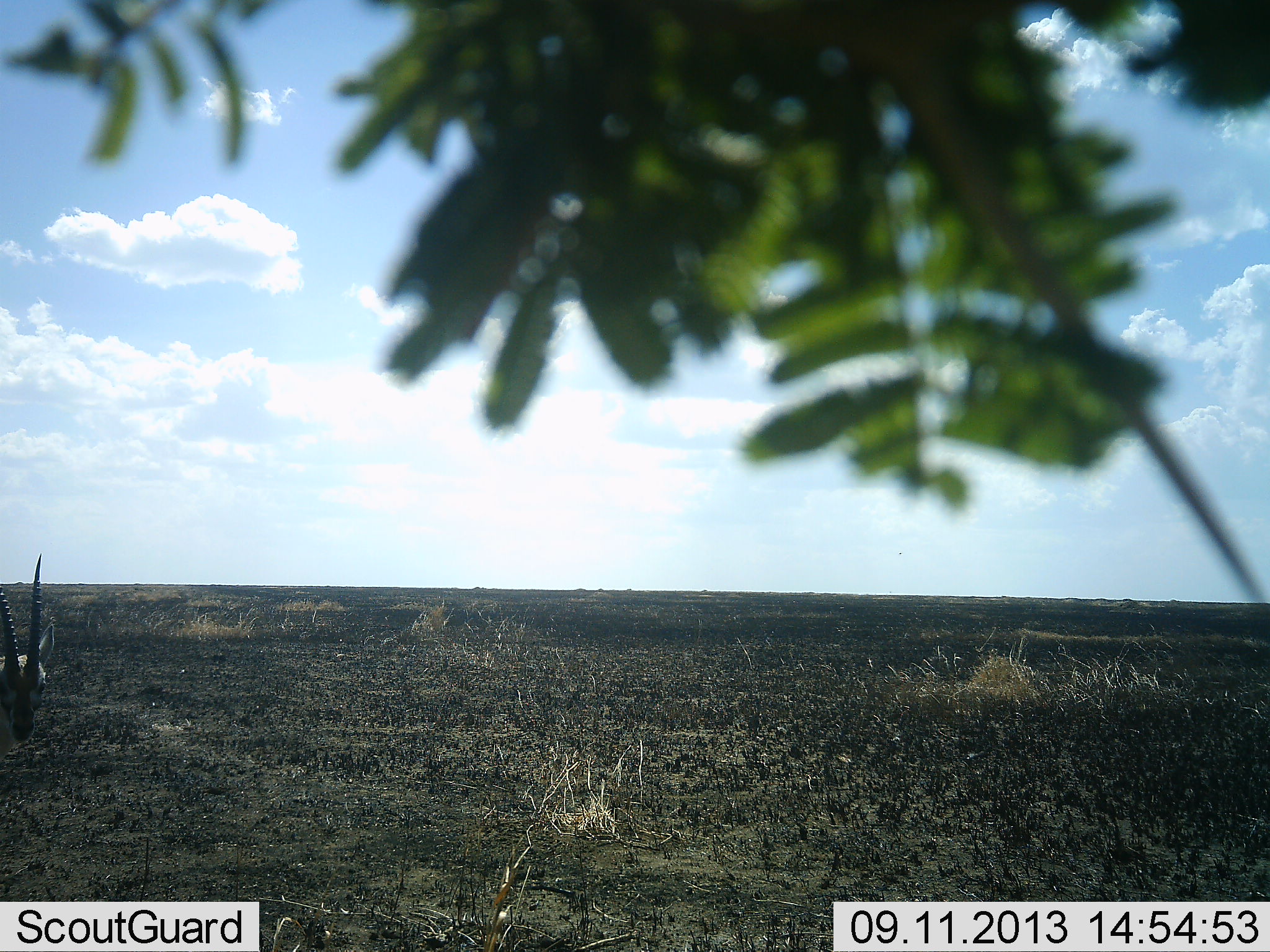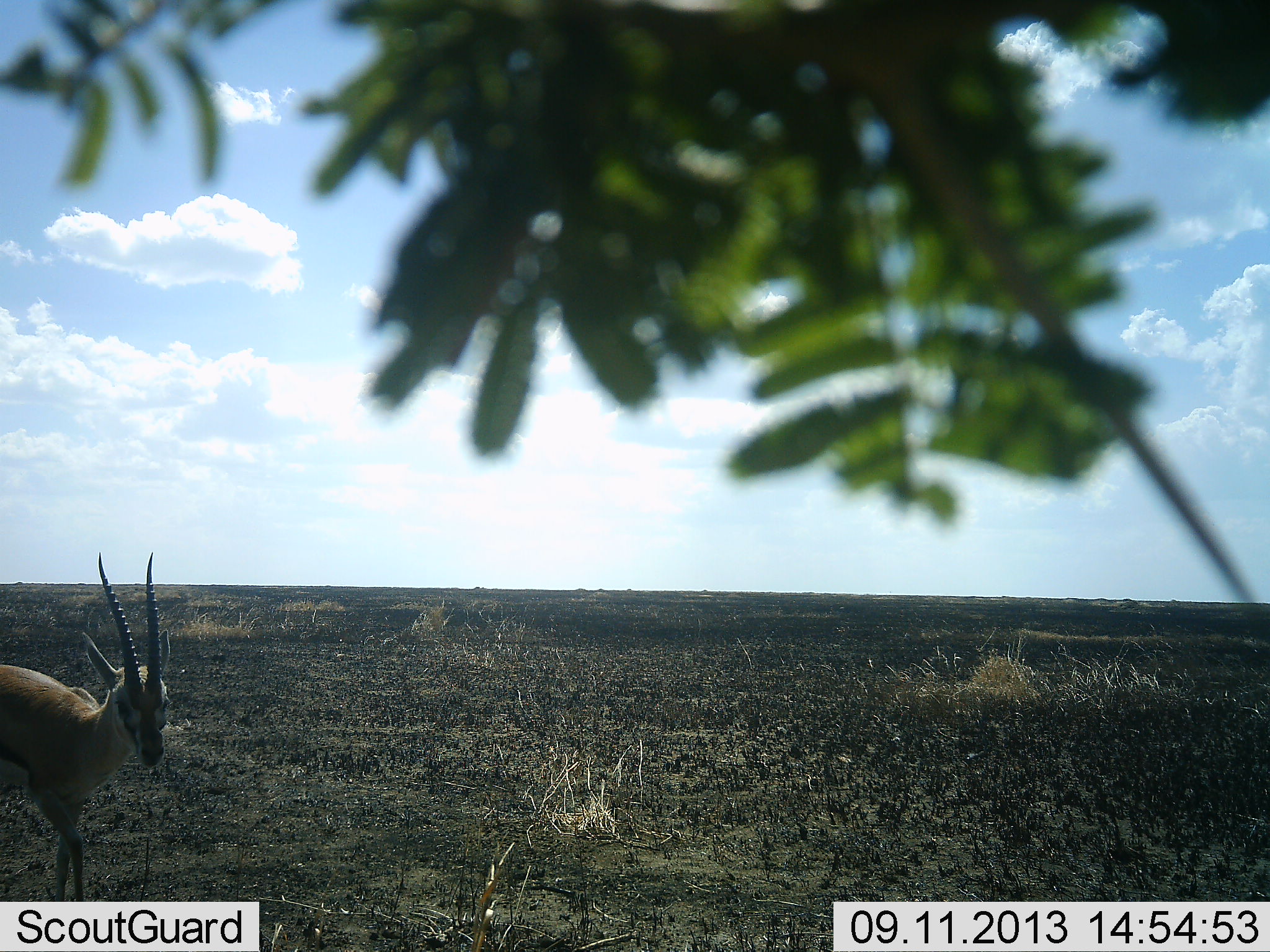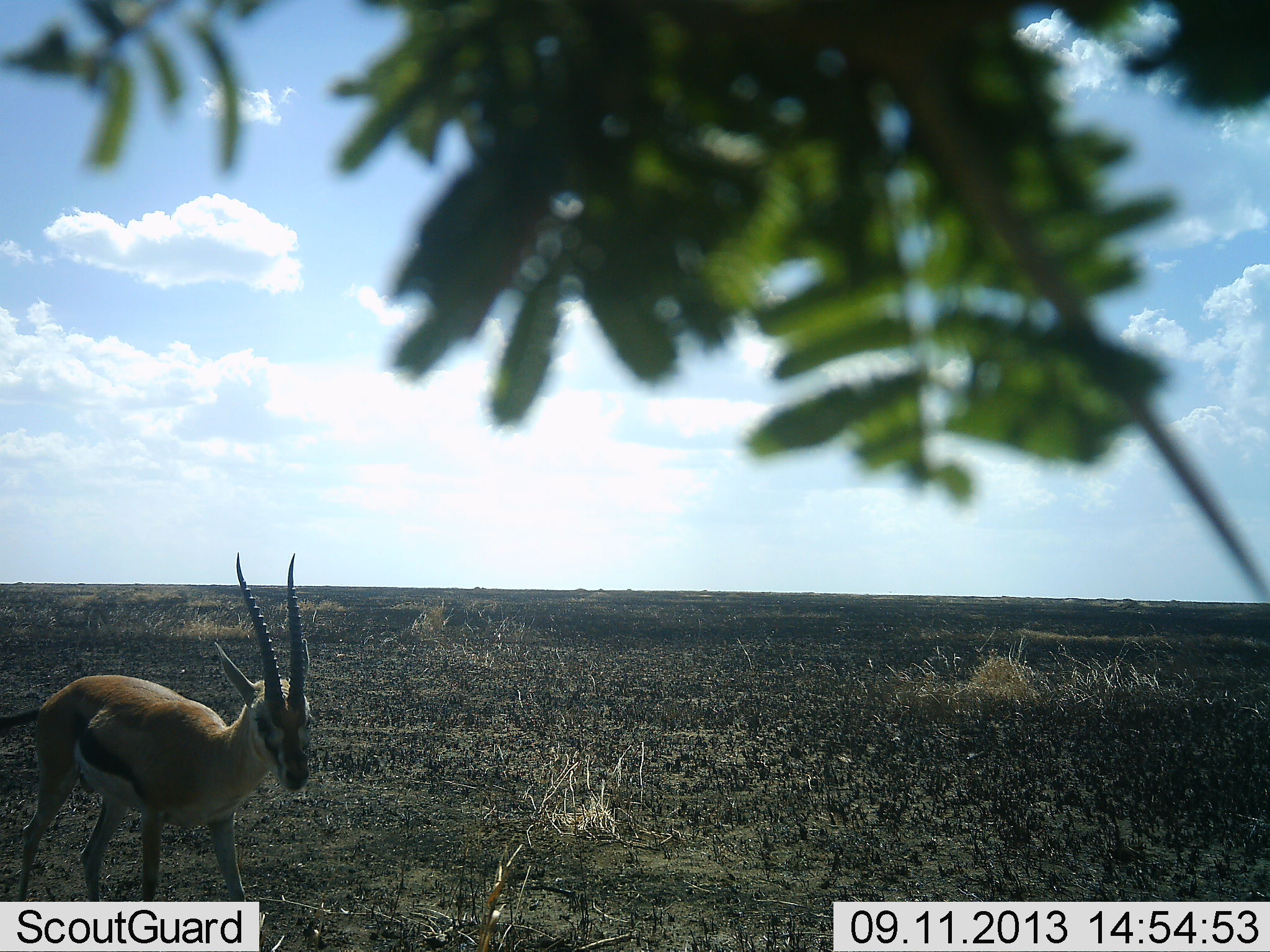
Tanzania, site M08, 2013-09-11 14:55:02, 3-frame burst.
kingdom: Animalia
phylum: Chordata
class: Mammalia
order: Artiodactyla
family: Bovidae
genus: Eudorcas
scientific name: Eudorcas thomsonii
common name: thomson's gazelle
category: gazellethomsons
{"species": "gazellethomsons (thomson's gazelle) (Eudorcas thomsonii)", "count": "1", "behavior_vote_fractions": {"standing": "10%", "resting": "0%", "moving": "97%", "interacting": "0%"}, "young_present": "0%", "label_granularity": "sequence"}